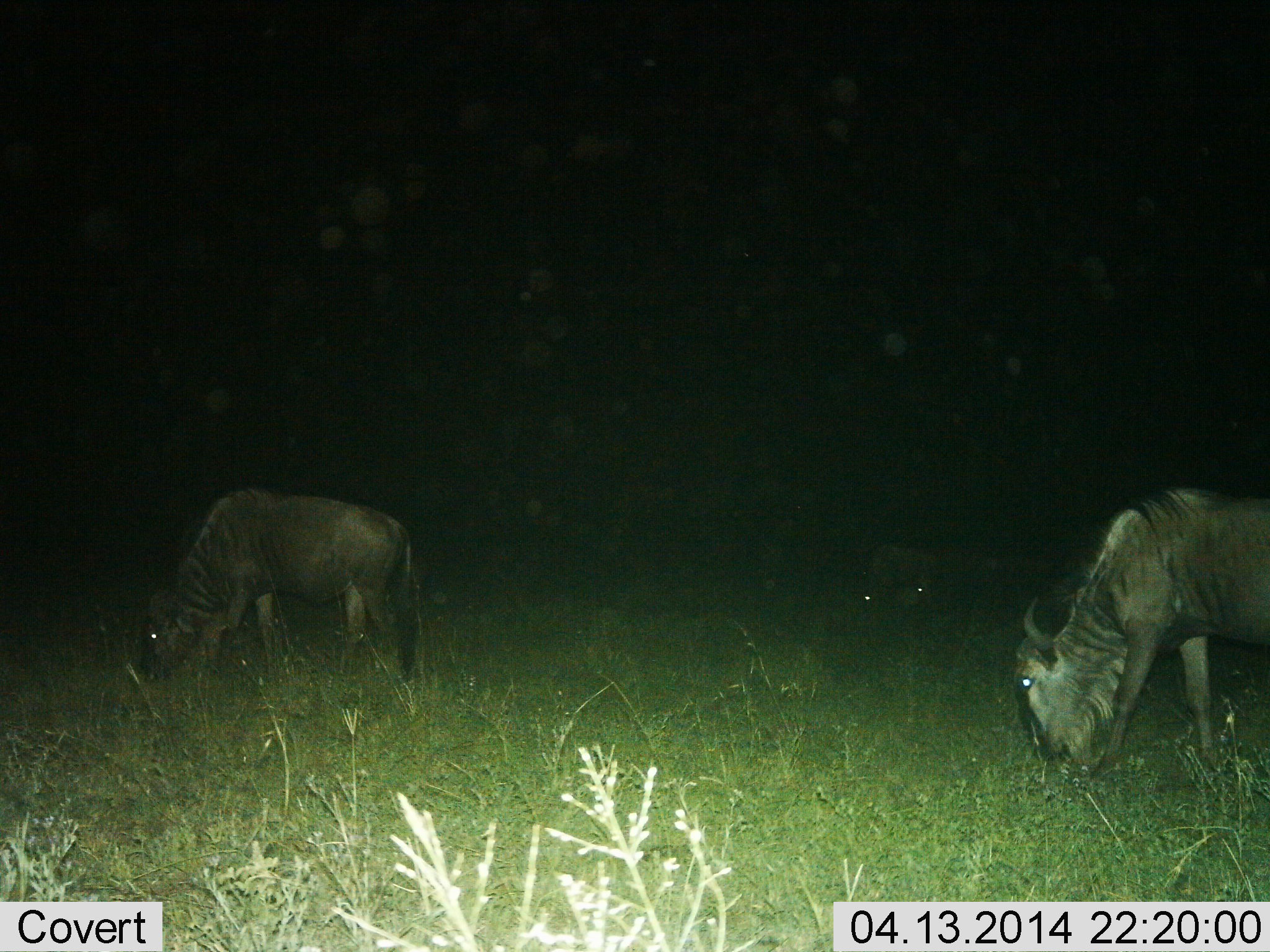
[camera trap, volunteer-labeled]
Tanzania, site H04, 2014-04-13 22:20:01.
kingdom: Animalia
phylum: Chordata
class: Mammalia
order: Artiodactyla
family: Bovidae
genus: Connochaetes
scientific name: Connochaetes taurinus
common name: blue wildebeest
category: wildebeest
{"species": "wildebeest (blue wildebeest) (Connochaetes taurinus)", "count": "2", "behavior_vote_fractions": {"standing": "30%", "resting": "0%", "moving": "0%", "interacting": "0%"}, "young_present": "0%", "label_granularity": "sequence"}